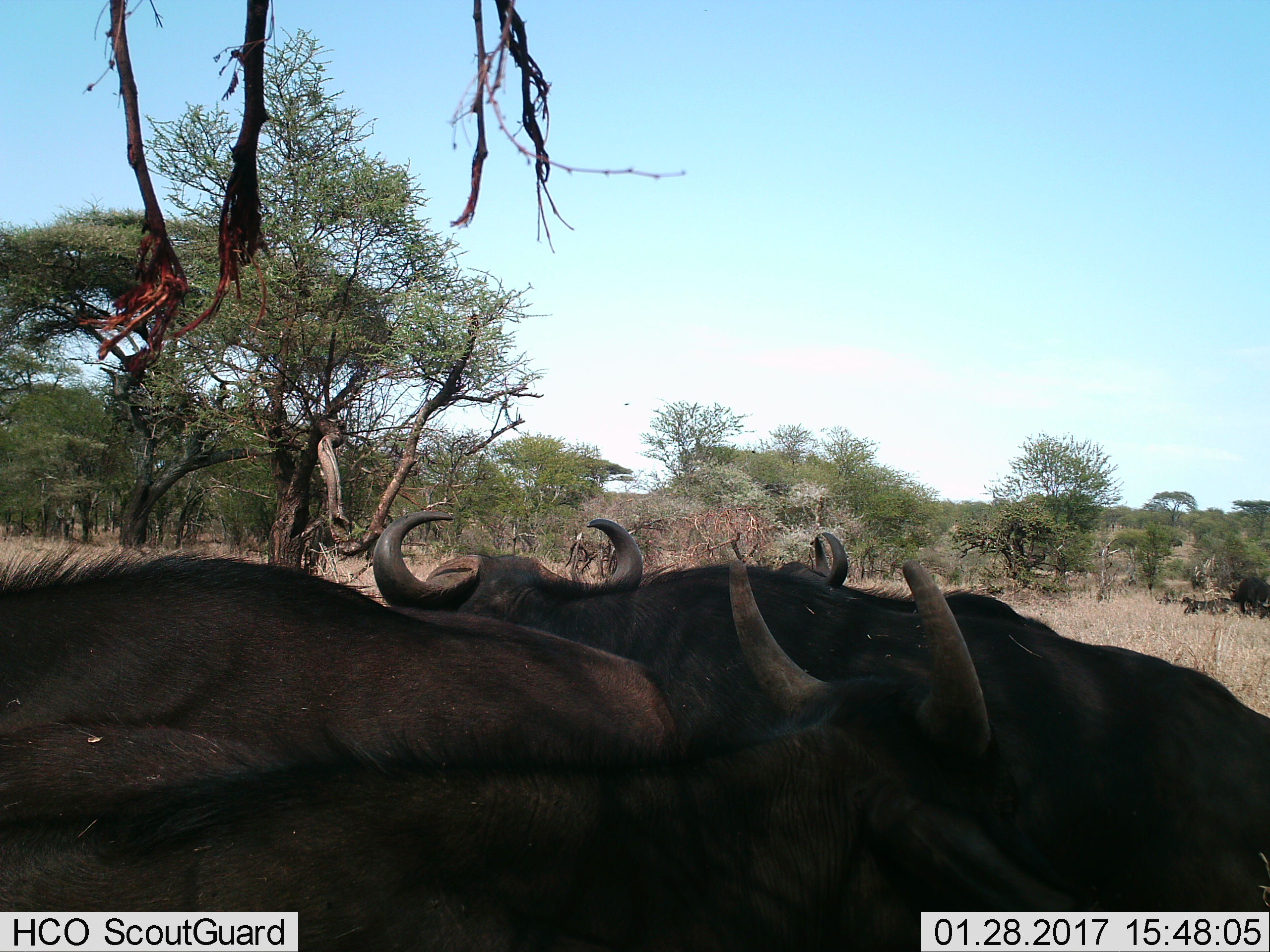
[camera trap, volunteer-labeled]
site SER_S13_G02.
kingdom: Animalia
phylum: Chordata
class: Mammalia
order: Artiodactyla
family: Bovidae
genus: Syncerus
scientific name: Syncerus caffer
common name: african buffalo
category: buffalo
Buffalo (african buffalo) (Syncerus caffer), count 4. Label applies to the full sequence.